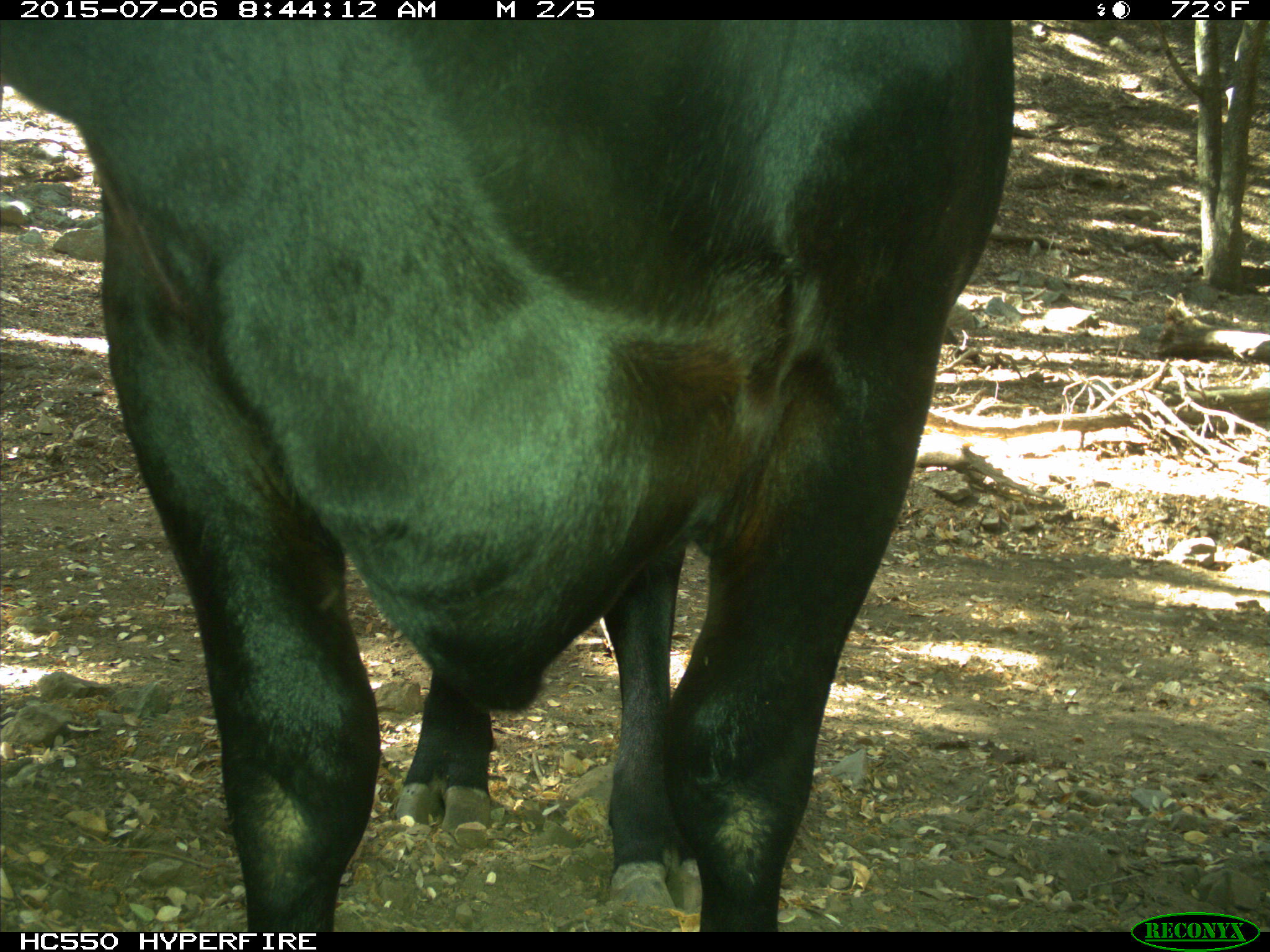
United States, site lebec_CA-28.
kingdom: Animalia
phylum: Chordata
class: Mammalia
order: Artiodactyla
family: Bovidae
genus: Bos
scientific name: Bos taurus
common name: domestic cow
Bos taurus (domestic cow).